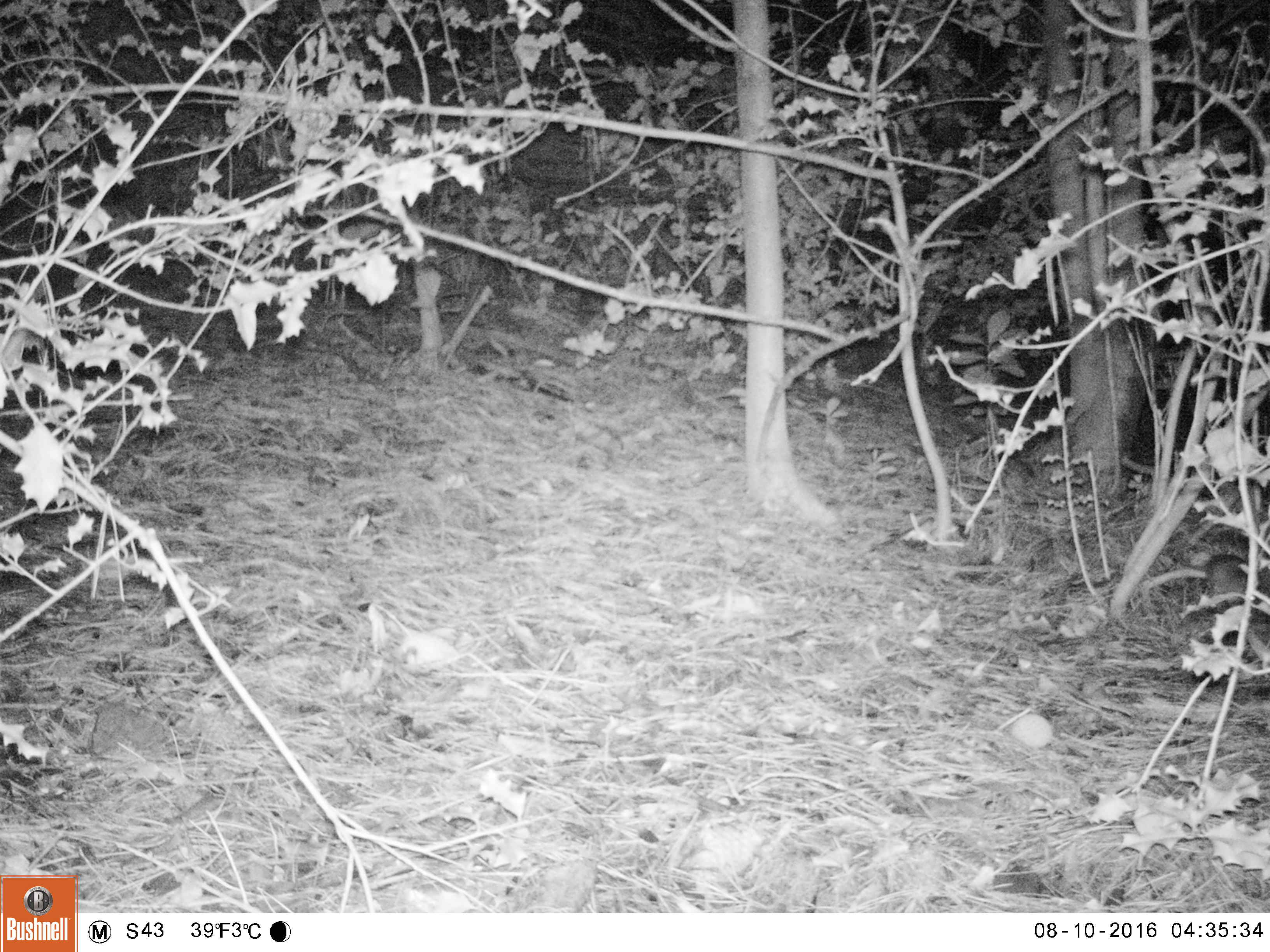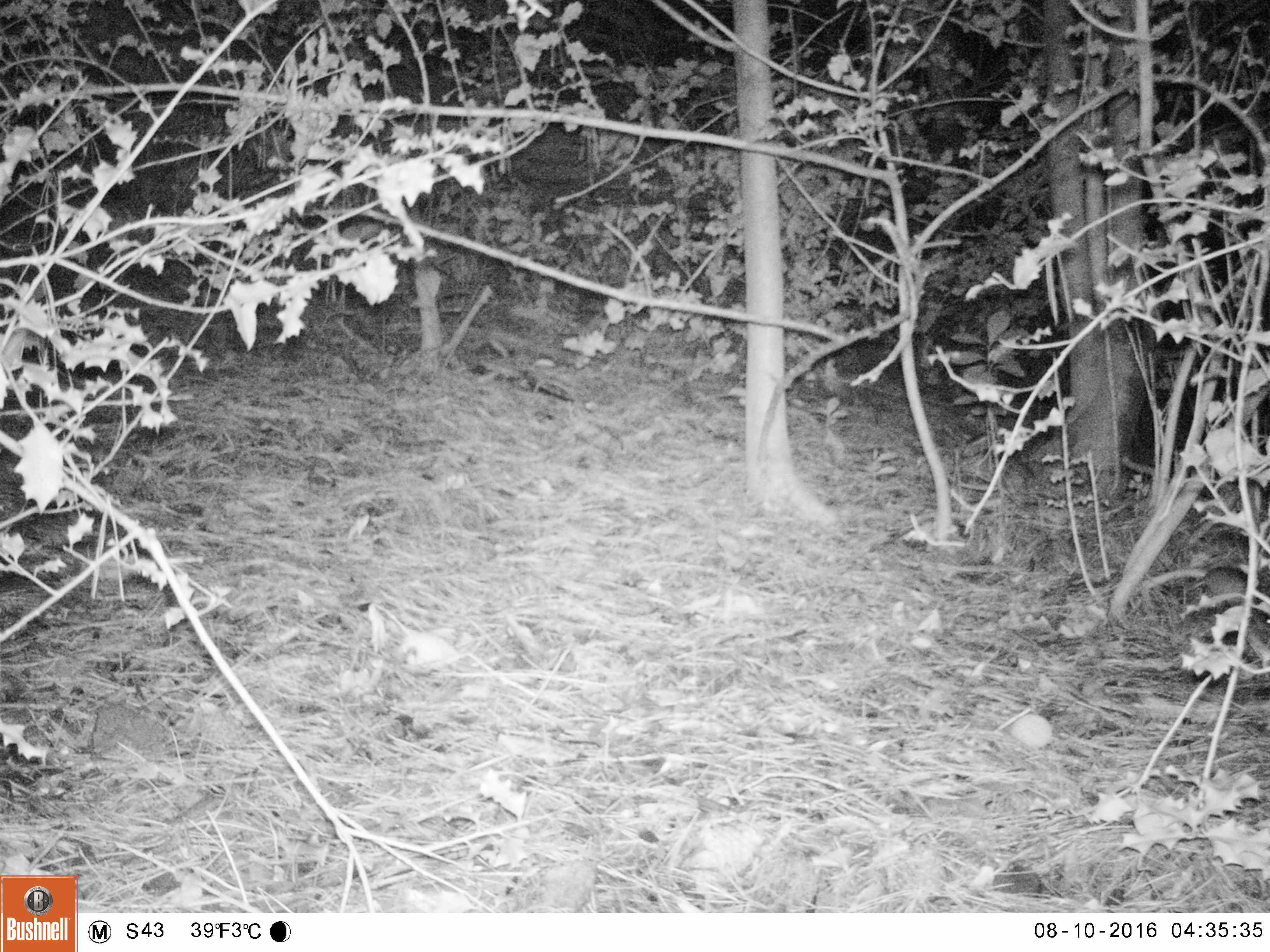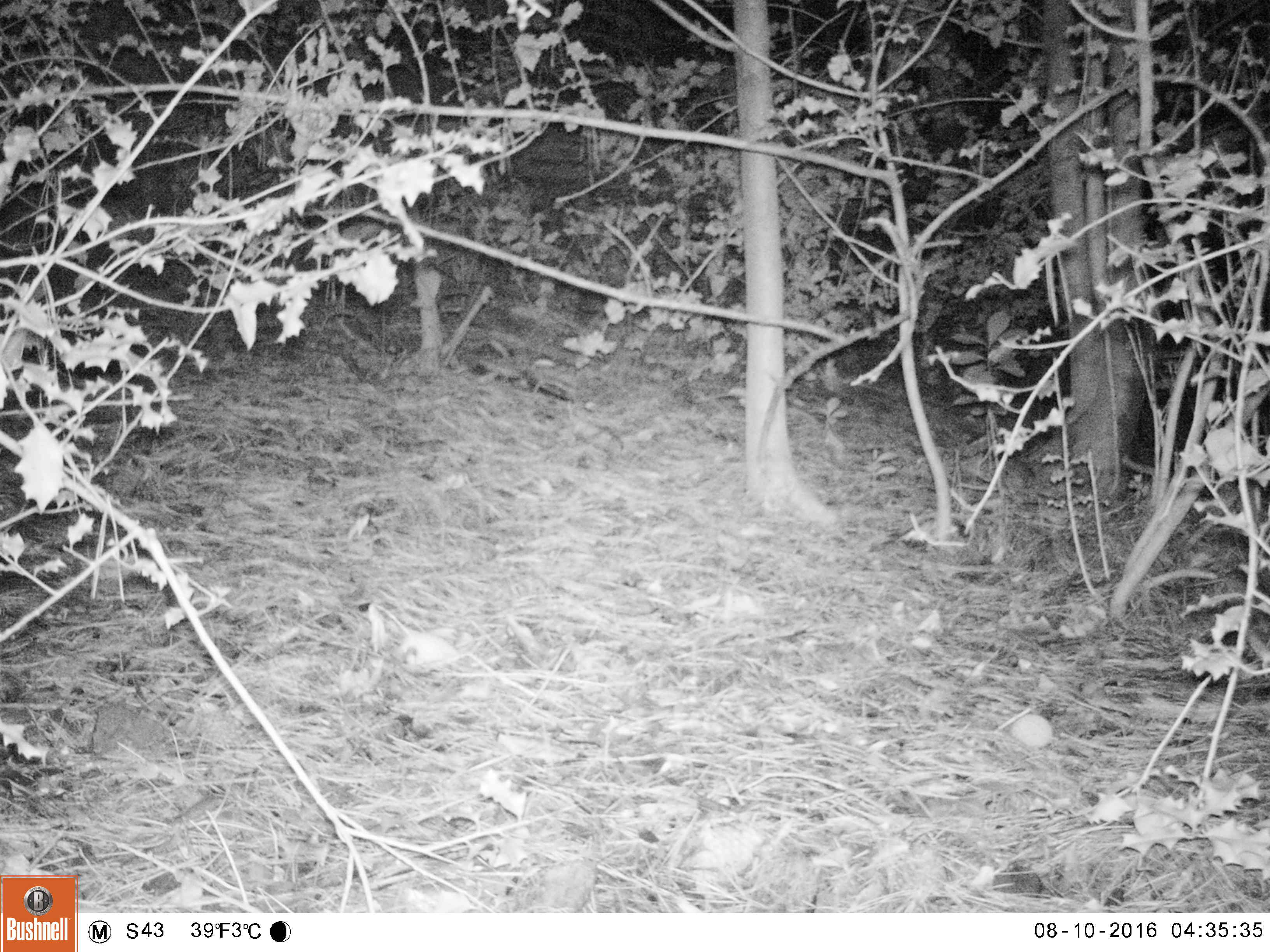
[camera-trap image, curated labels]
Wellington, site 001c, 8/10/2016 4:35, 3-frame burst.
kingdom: Animalia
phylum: Chordata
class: Mammalia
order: Rodentia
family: Muridae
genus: Rattus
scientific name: Rattus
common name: rat